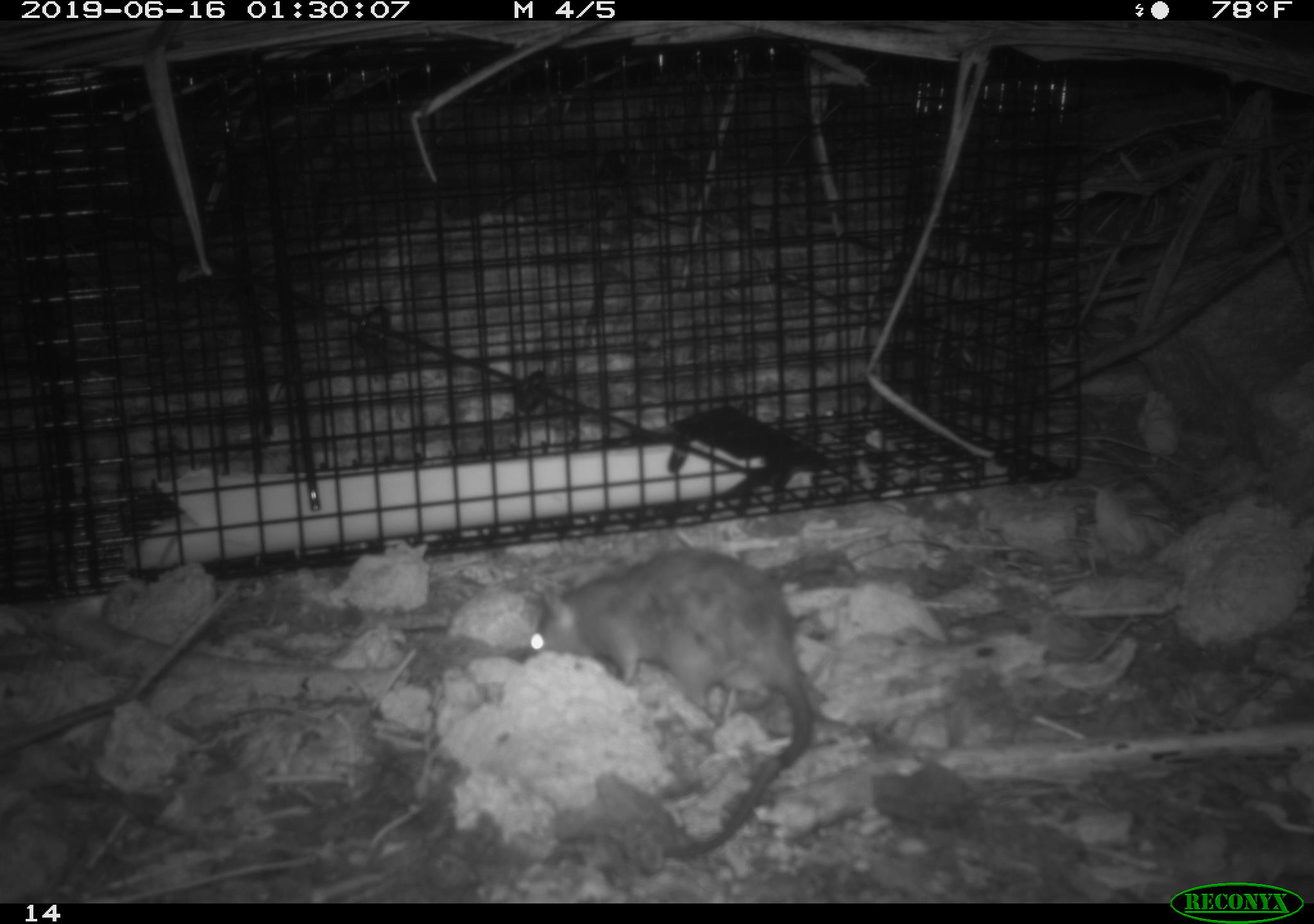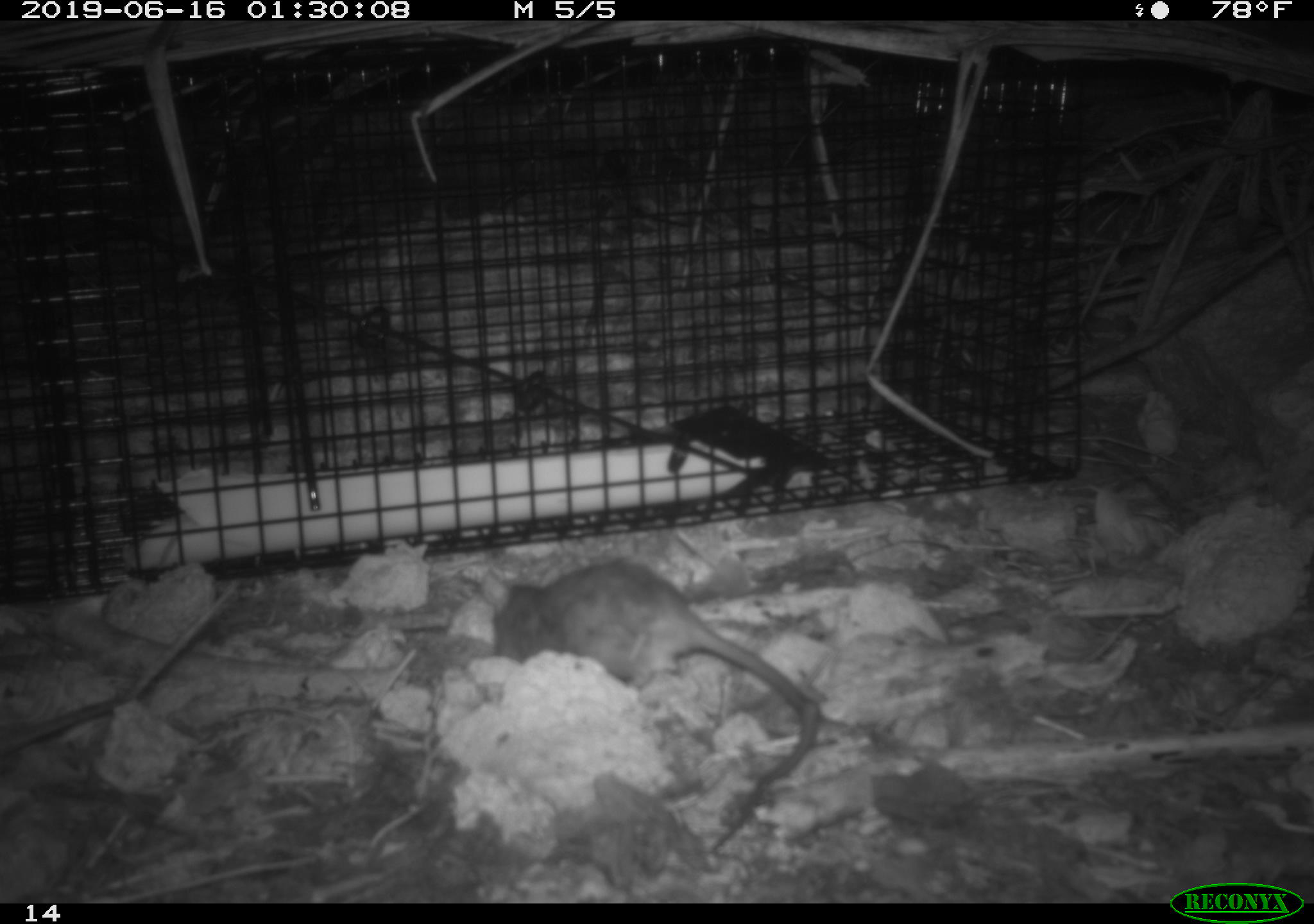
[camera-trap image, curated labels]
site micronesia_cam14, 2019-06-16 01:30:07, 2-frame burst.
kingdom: Animalia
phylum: Chordata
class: Mammalia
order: Rodentia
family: Muridae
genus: Rattus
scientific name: Rattus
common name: rat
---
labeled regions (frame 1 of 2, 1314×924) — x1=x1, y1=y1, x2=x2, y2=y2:
rat: x1=520, y1=547, x2=824, y2=864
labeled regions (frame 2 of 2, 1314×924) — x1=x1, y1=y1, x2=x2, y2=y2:
rat: x1=488, y1=556, x2=827, y2=856